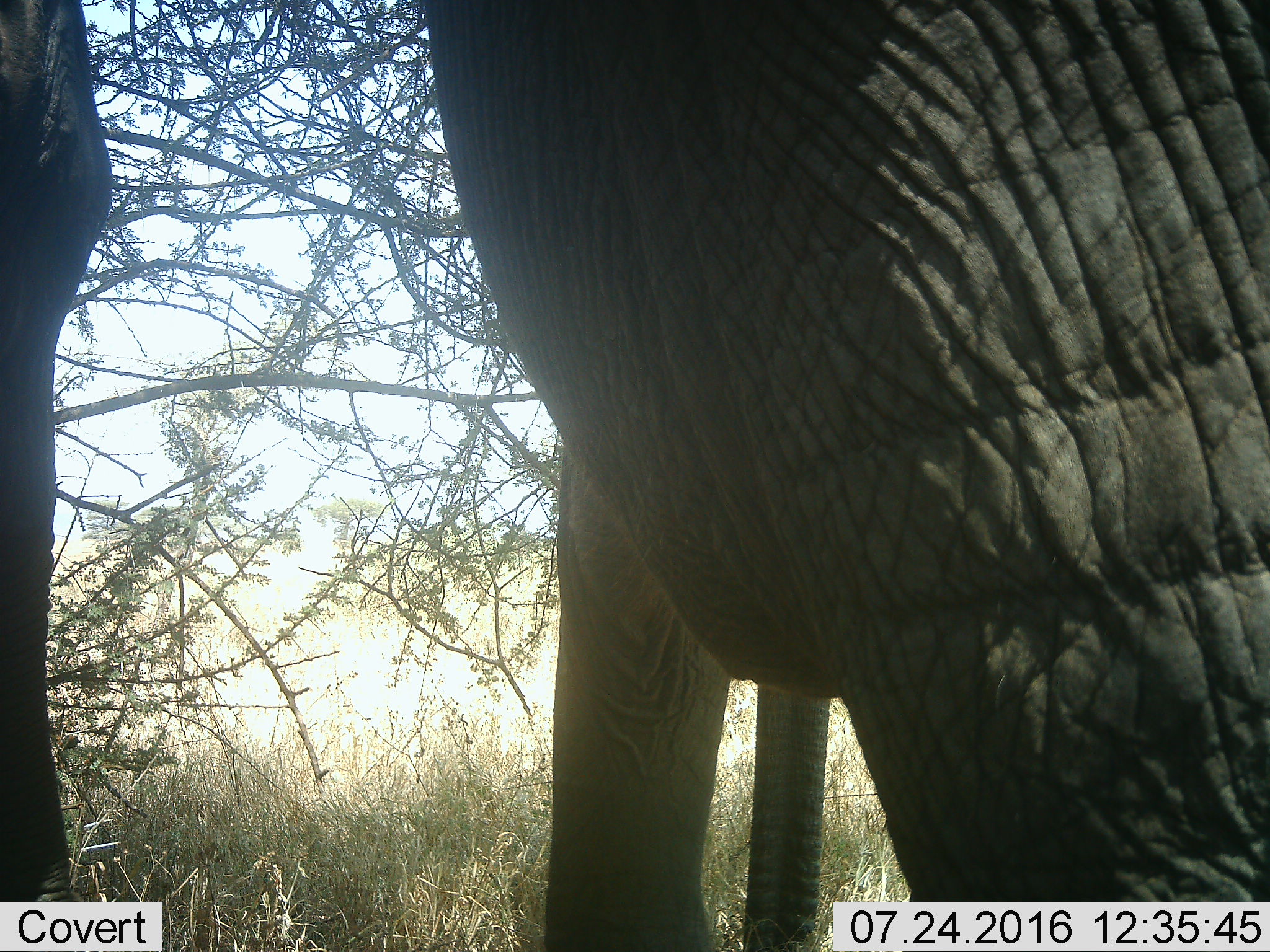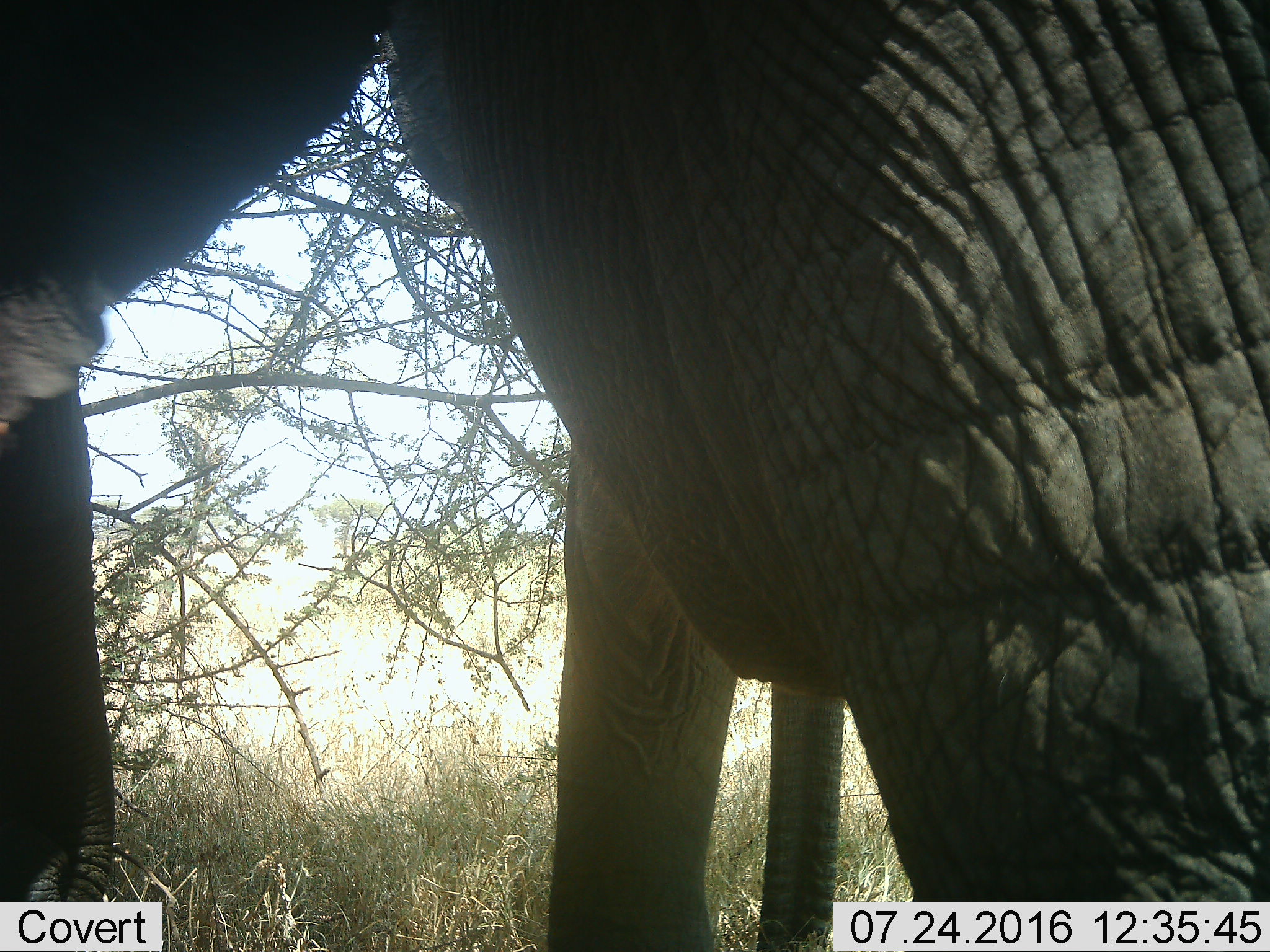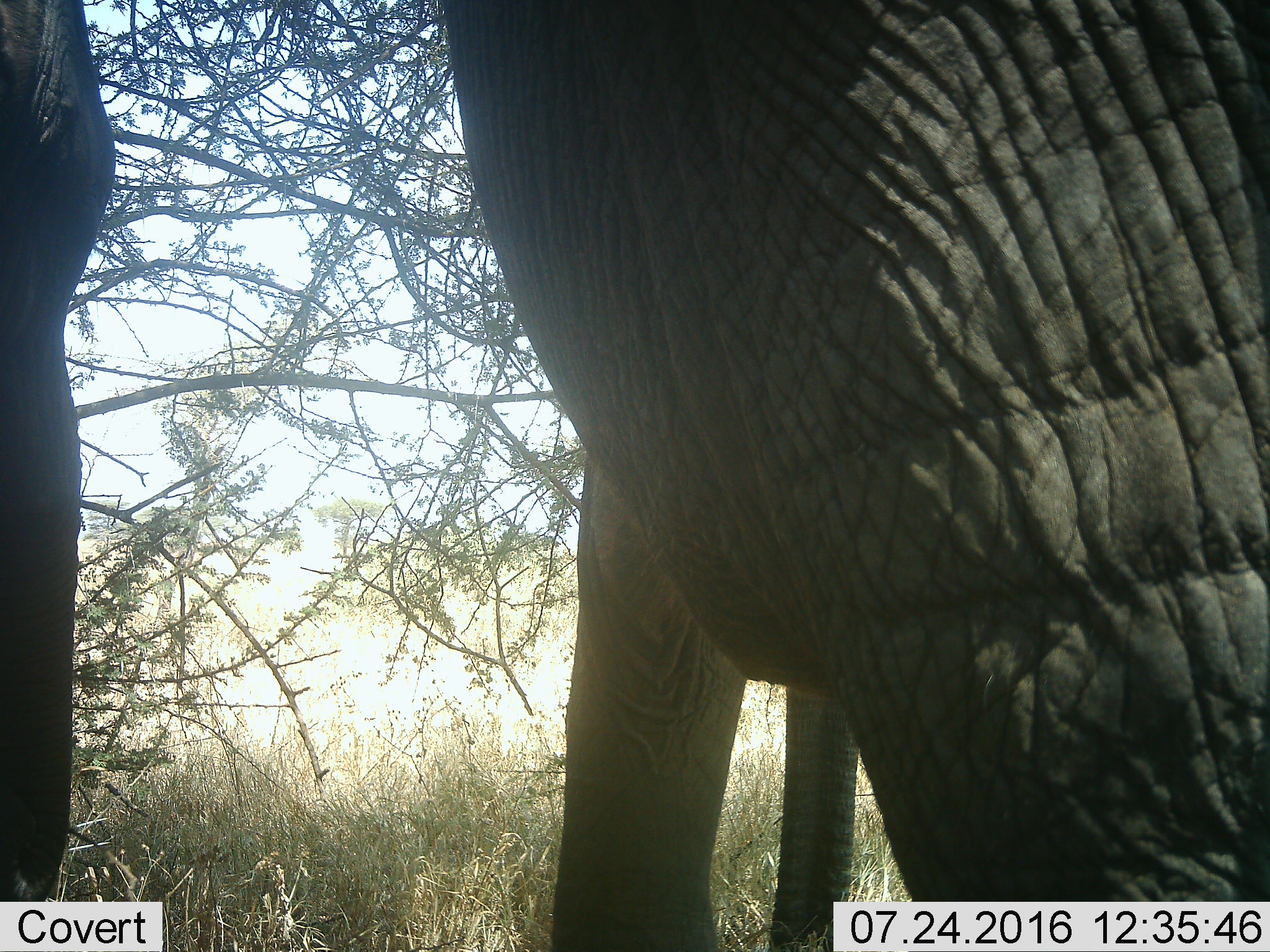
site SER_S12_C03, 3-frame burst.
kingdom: Animalia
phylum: Chordata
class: Mammalia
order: Proboscidea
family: Elephantidae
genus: Loxodonta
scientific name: Loxodonta africana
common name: african bush elephant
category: elephant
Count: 1.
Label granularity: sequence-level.